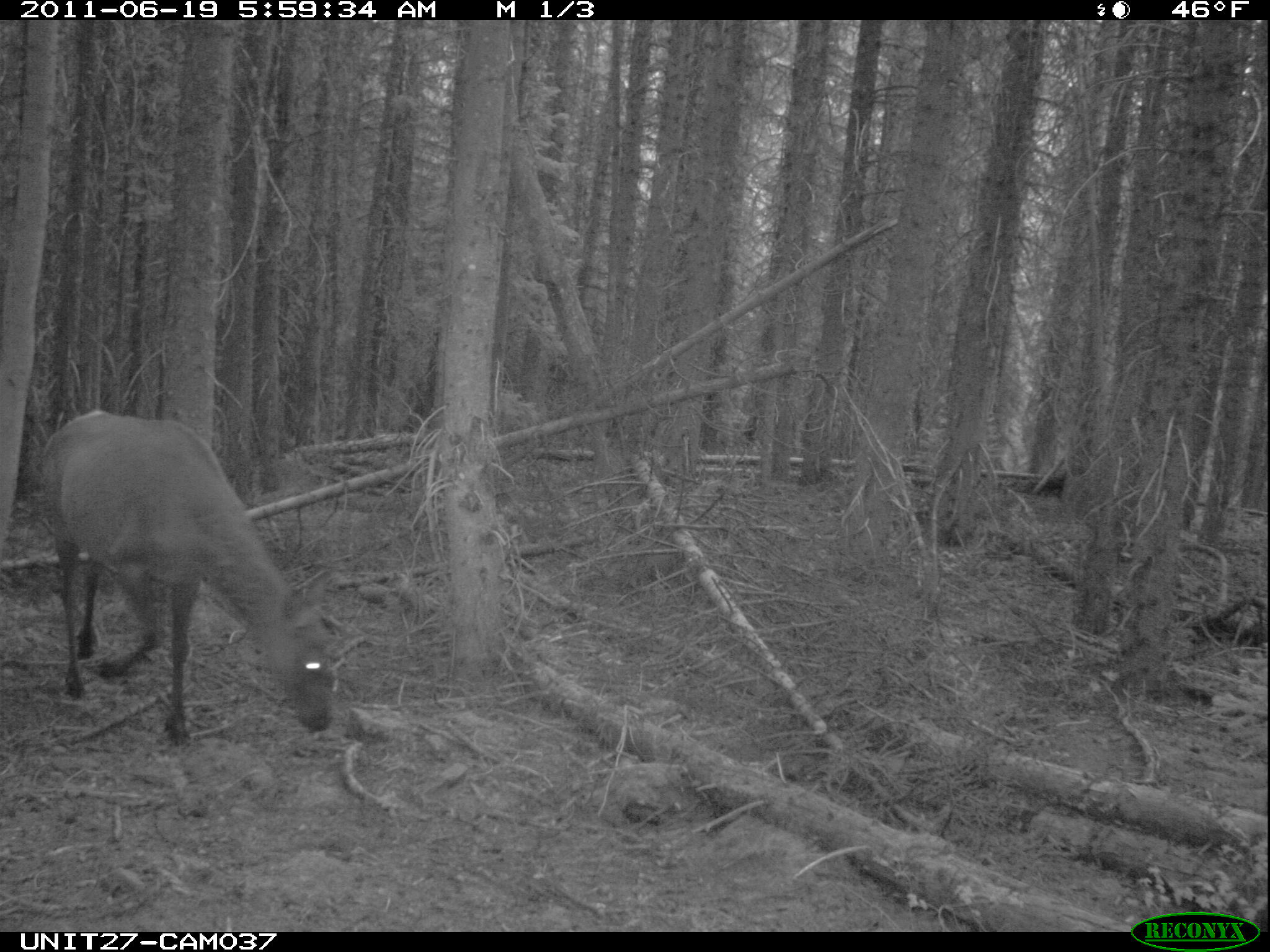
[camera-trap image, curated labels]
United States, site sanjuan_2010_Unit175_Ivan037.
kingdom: Animalia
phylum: Chordata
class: Mammalia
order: Artiodactyla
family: Cervidae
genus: Cervus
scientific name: Cervus elaphus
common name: red deer